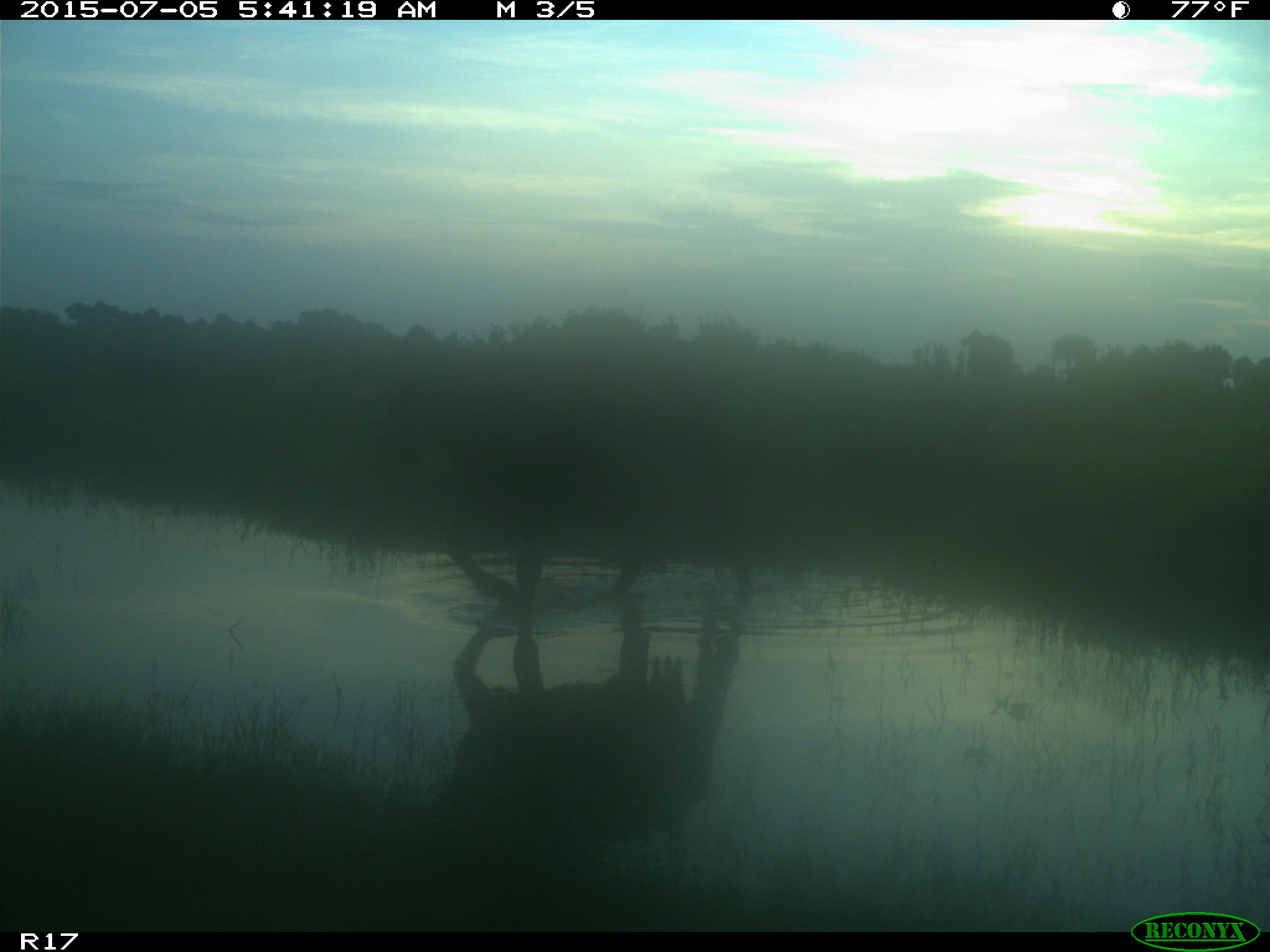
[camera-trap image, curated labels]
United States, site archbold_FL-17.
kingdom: Animalia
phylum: Chordata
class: Mammalia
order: Artiodactyla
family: Bovidae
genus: Bos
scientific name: Bos taurus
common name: domestic cow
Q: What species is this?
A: Bos taurus (domestic cow).